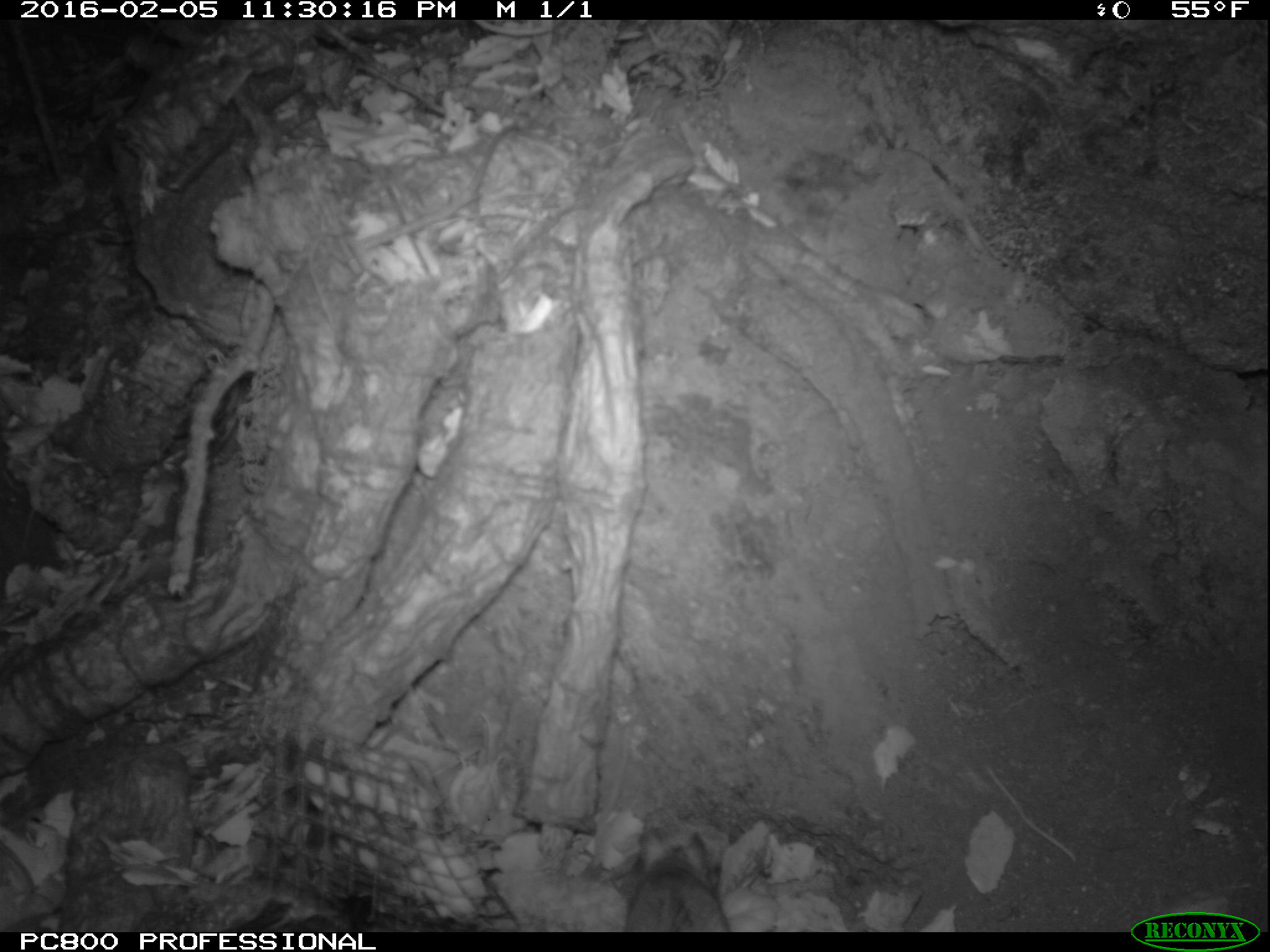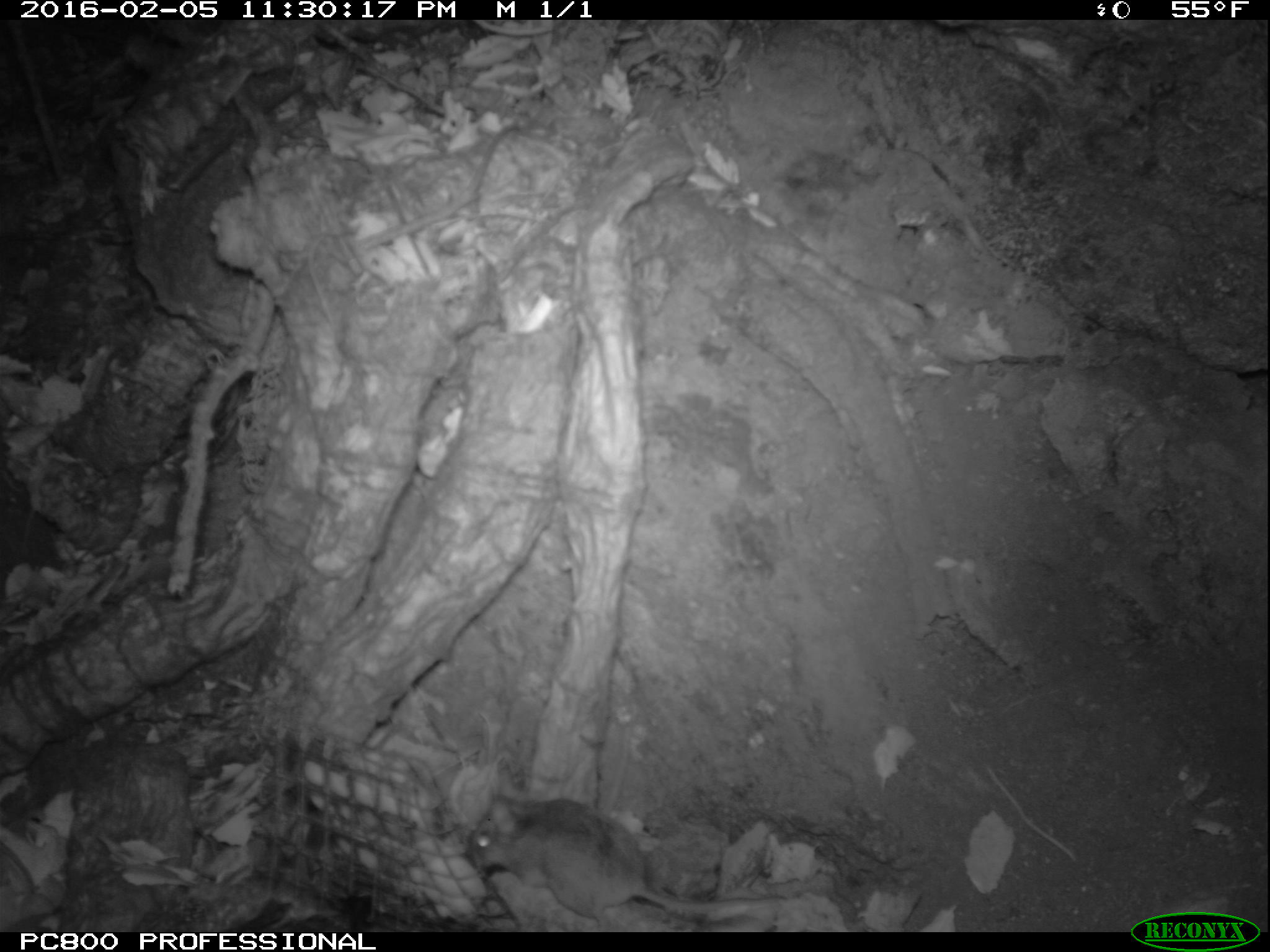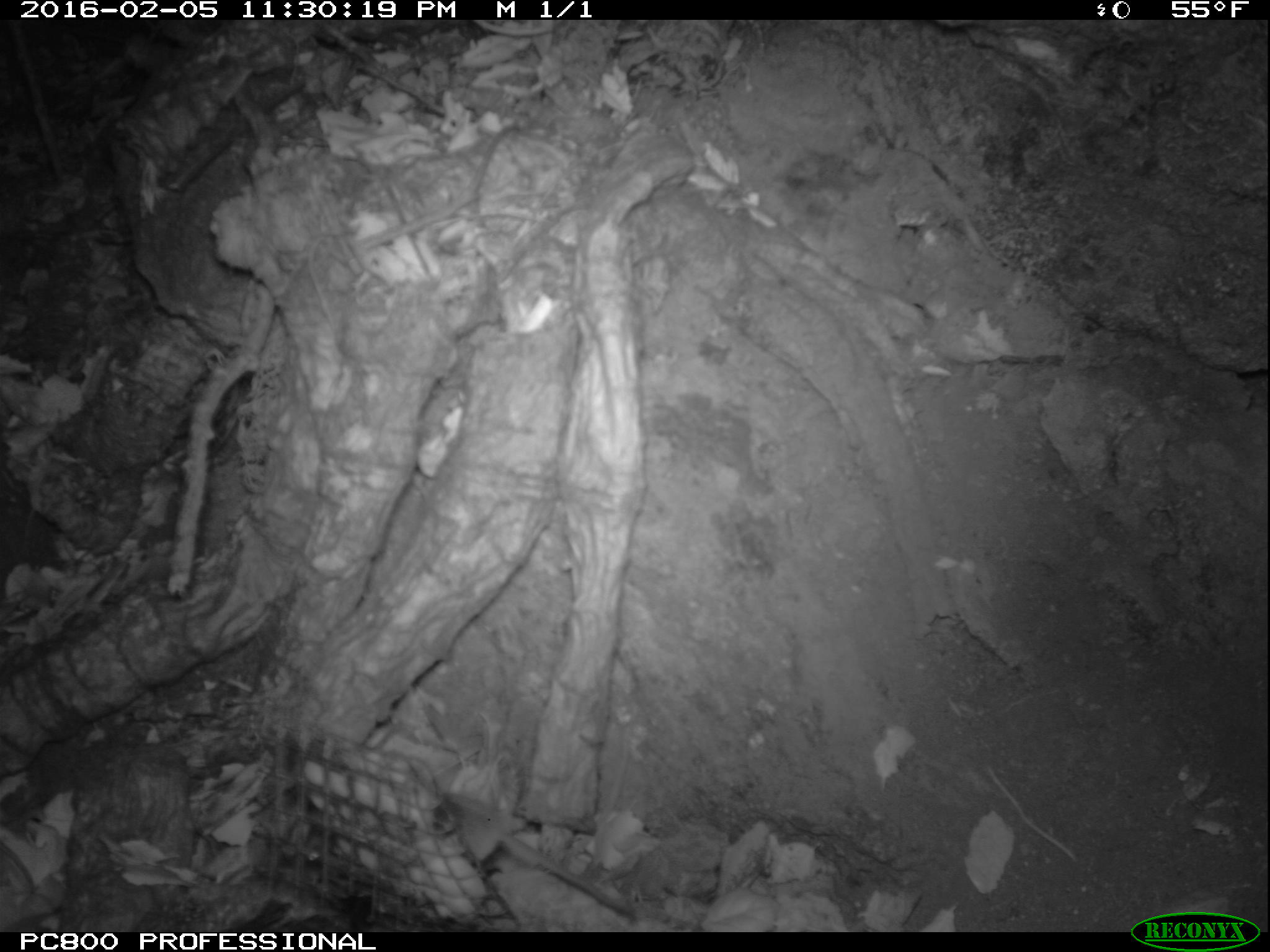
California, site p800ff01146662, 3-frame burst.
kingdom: Animalia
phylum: Chordata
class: Mammalia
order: Rodentia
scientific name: Rodentia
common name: rodent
Rodent (Rodentia).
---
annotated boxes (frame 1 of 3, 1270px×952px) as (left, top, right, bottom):
rodent: (624, 827, 730, 932)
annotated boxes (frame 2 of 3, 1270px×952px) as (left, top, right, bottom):
rodent: (468, 790, 799, 918)